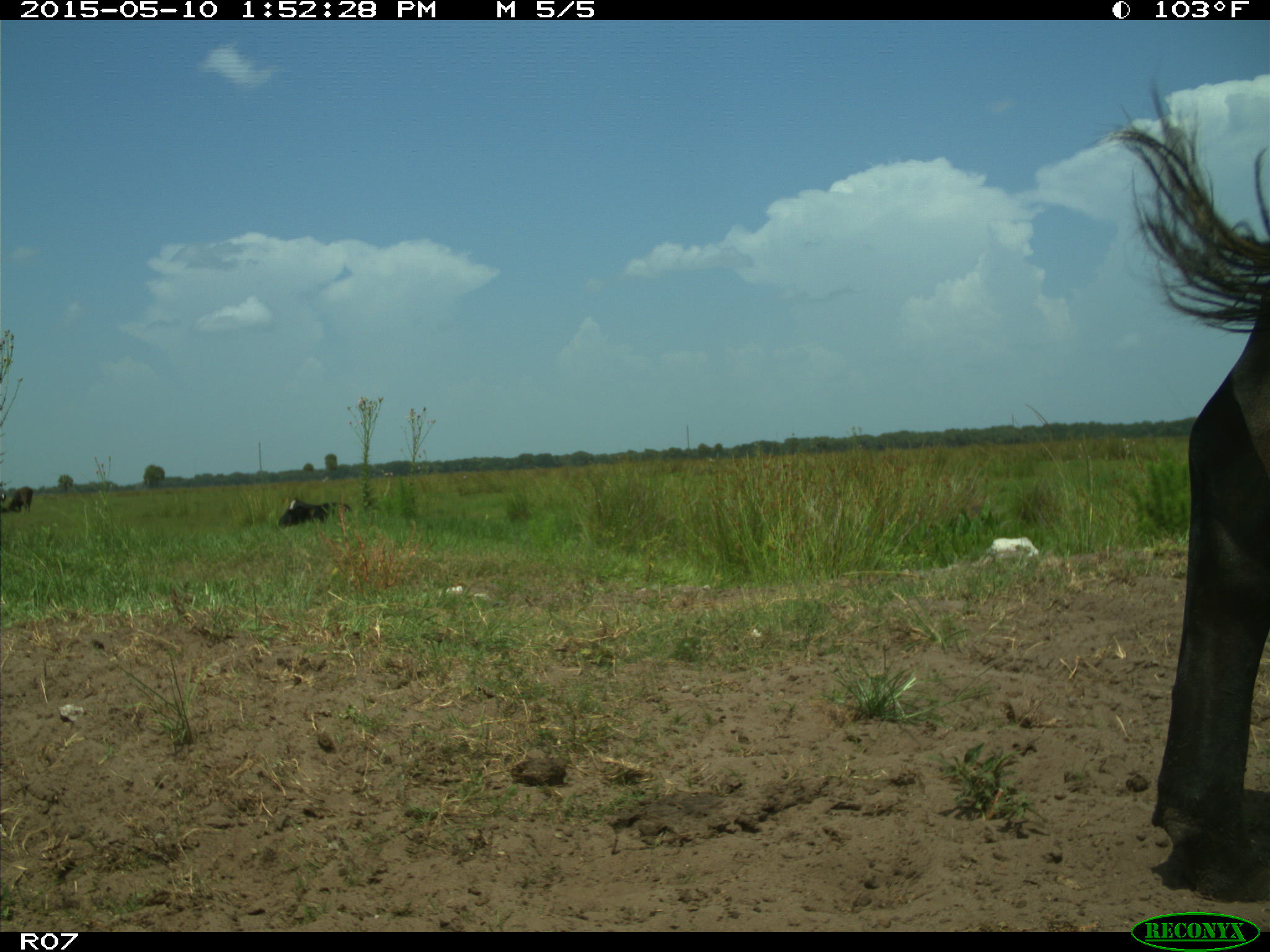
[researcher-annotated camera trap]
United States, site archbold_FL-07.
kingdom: Animalia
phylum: Chordata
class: Mammalia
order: Artiodactyla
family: Bovidae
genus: Bos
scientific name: Bos taurus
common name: domestic cow